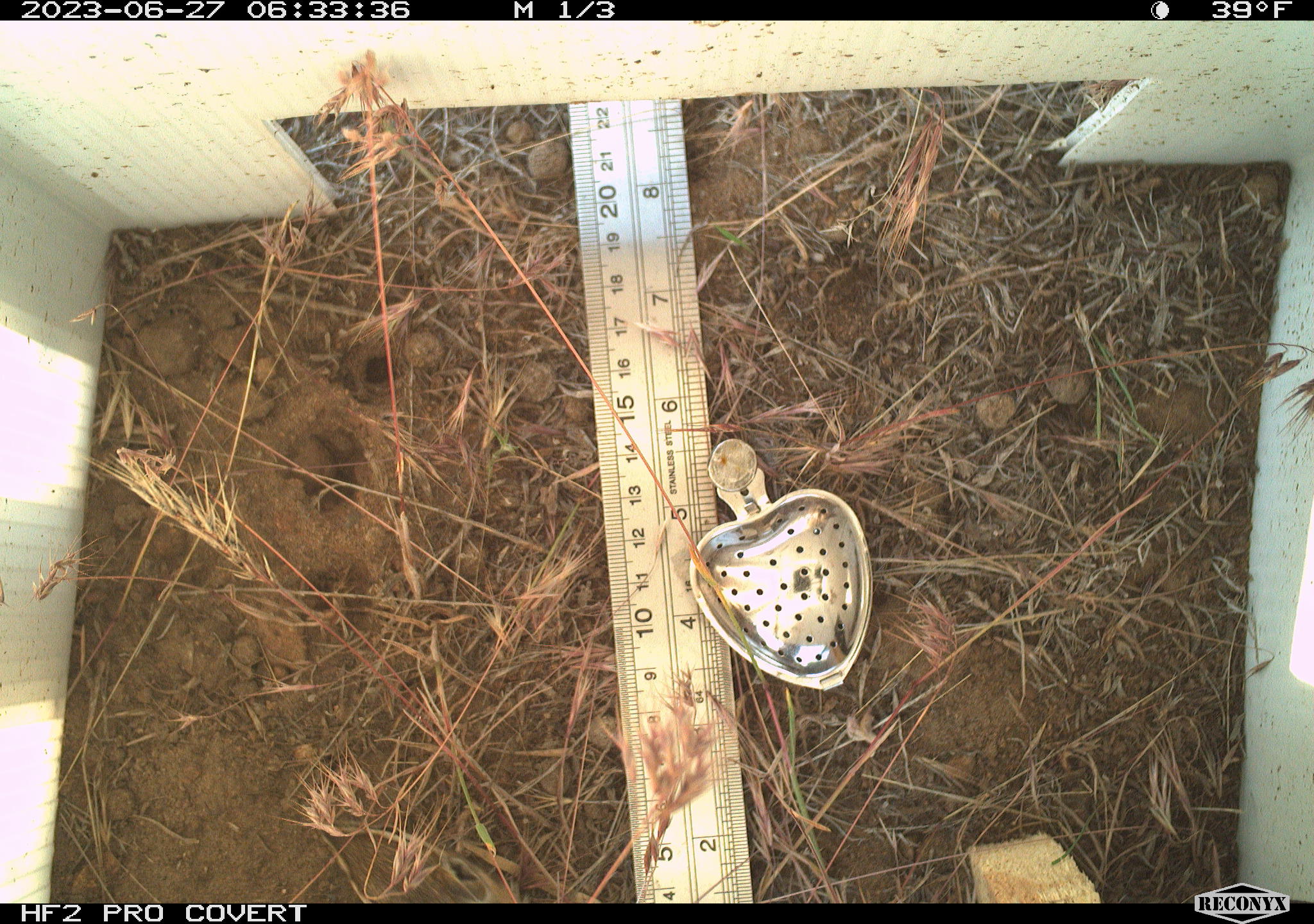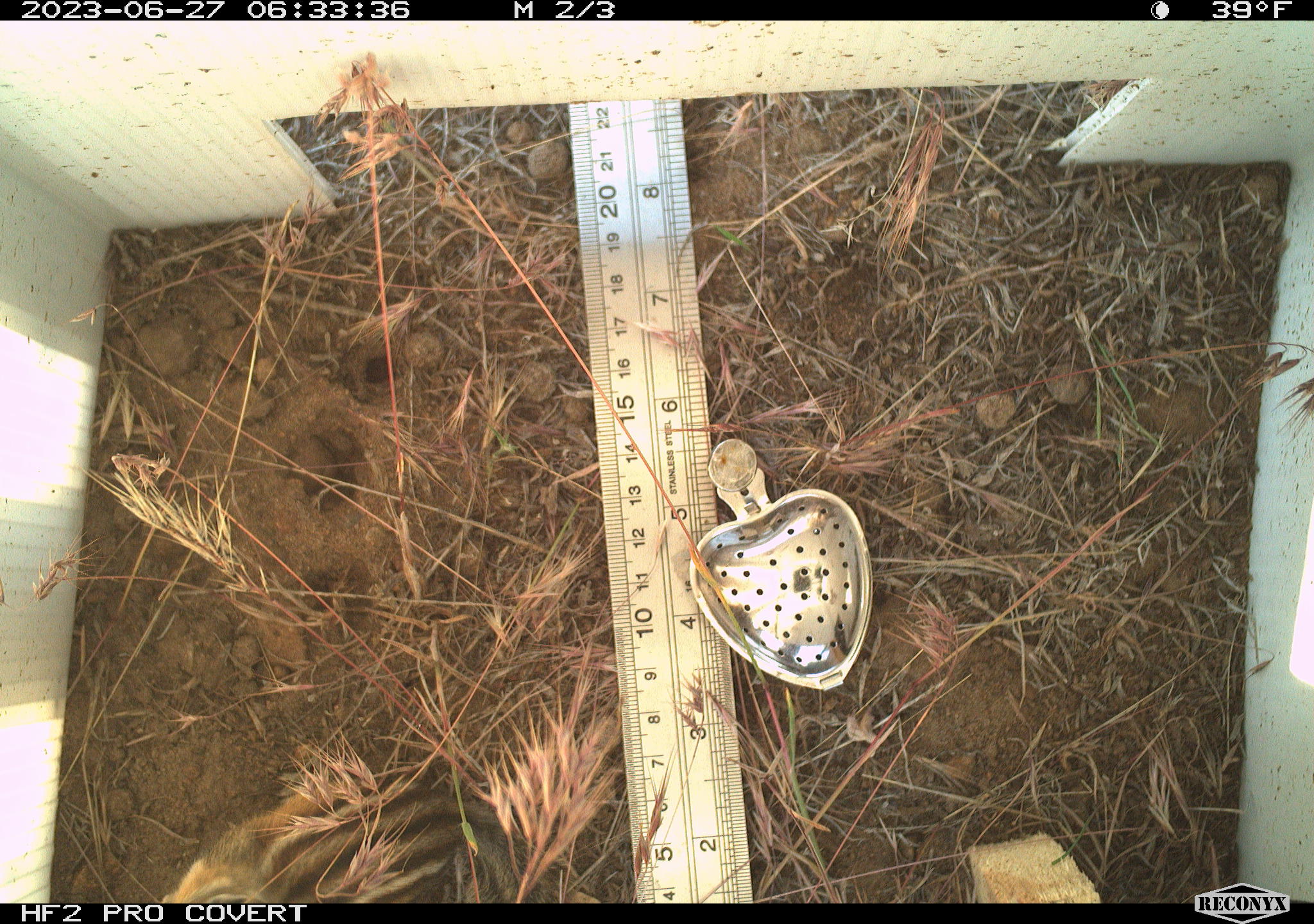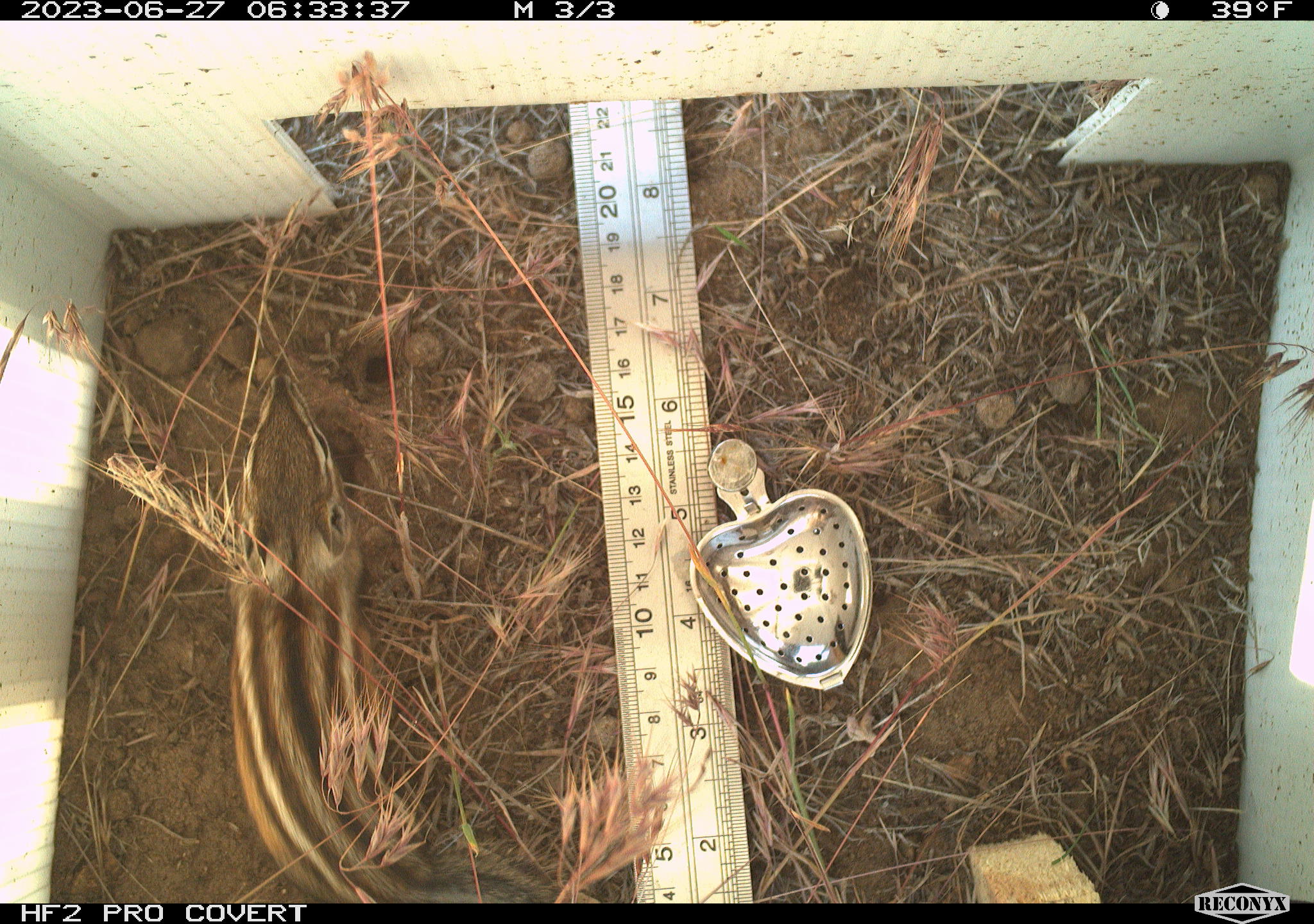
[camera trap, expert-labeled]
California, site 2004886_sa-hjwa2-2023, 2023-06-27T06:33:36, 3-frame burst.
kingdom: Animalia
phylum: Chordata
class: Mammalia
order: Rodentia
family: Sciuridae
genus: Neotamias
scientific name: Neotamias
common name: western chipmunks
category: neotamias species